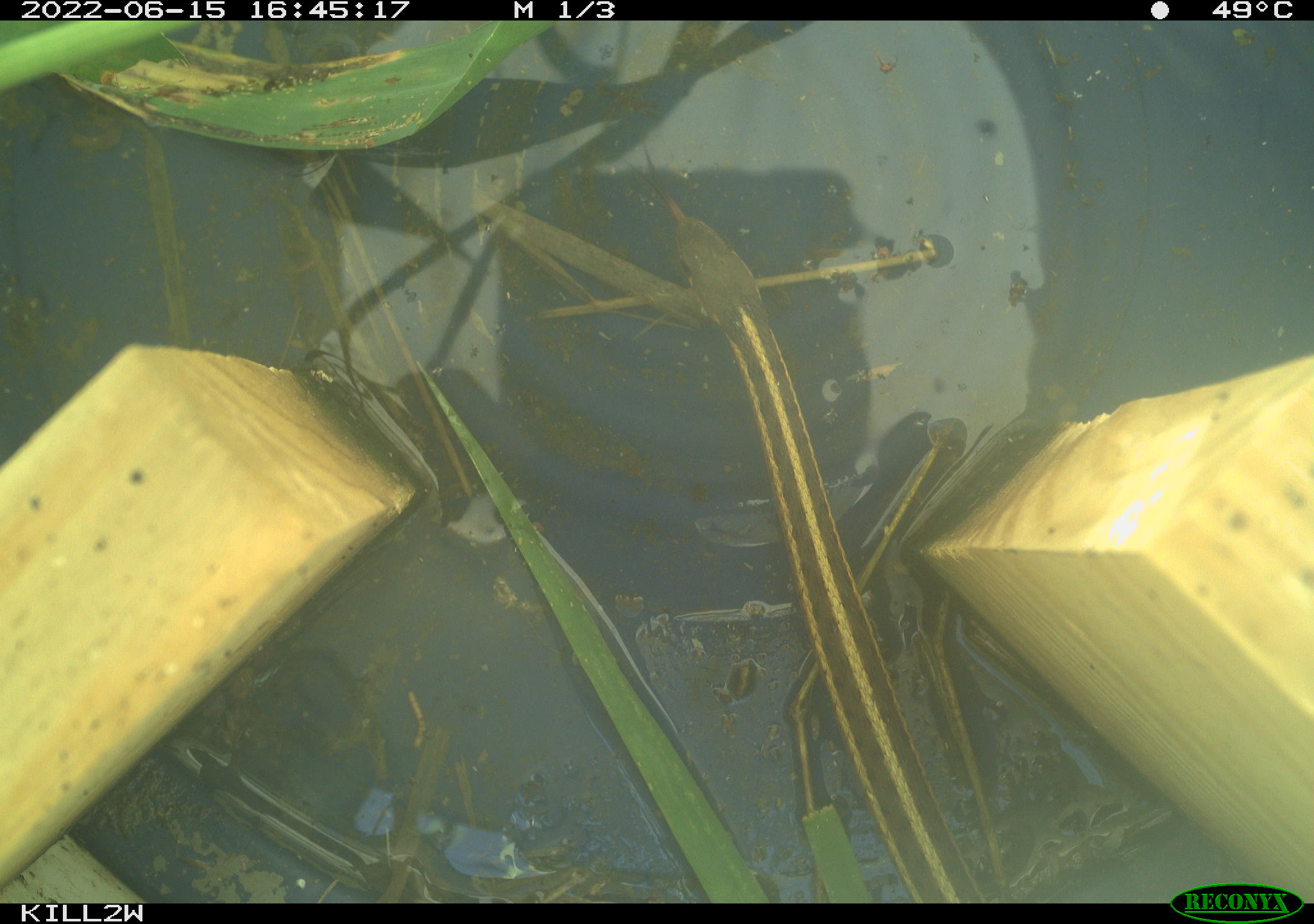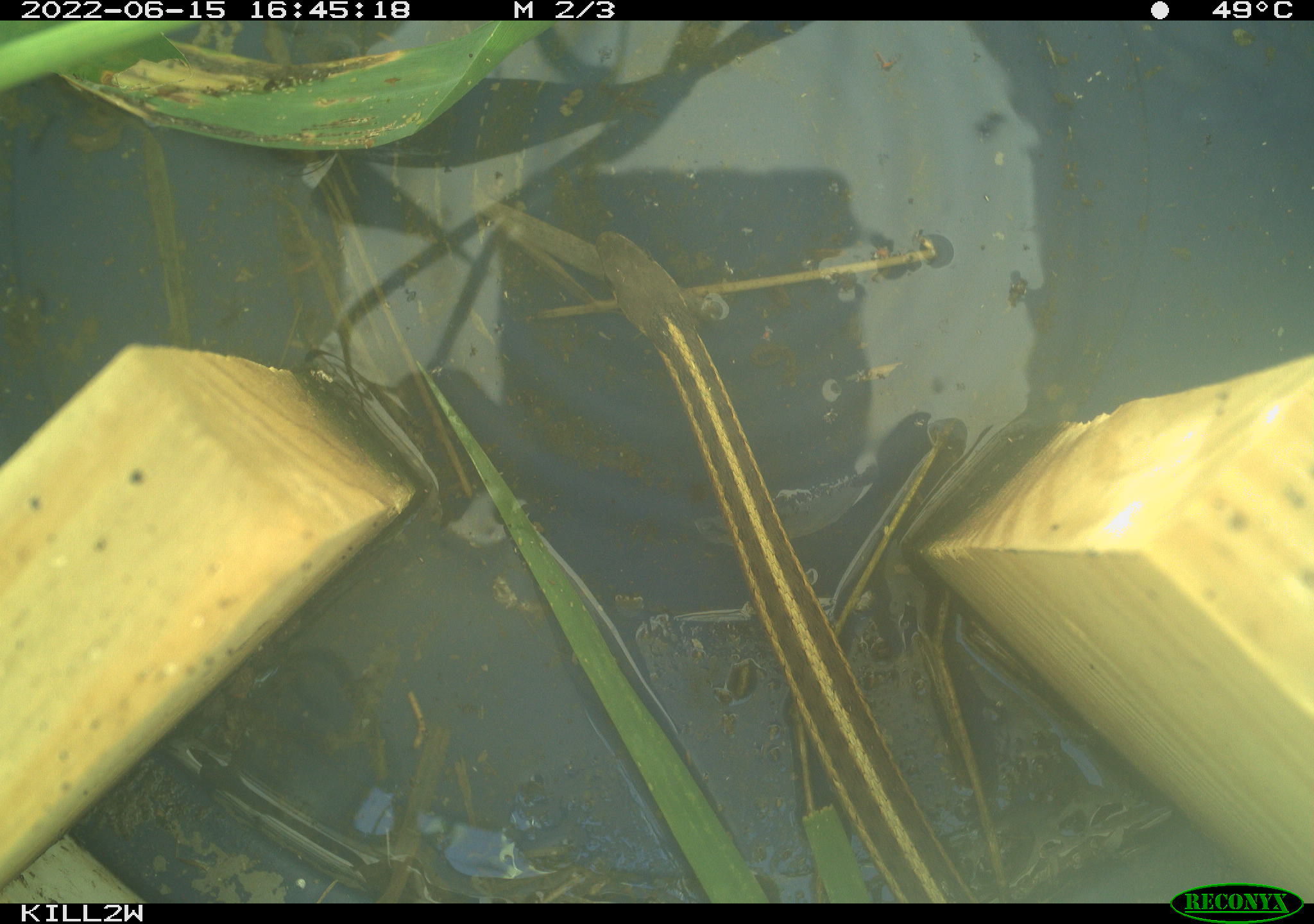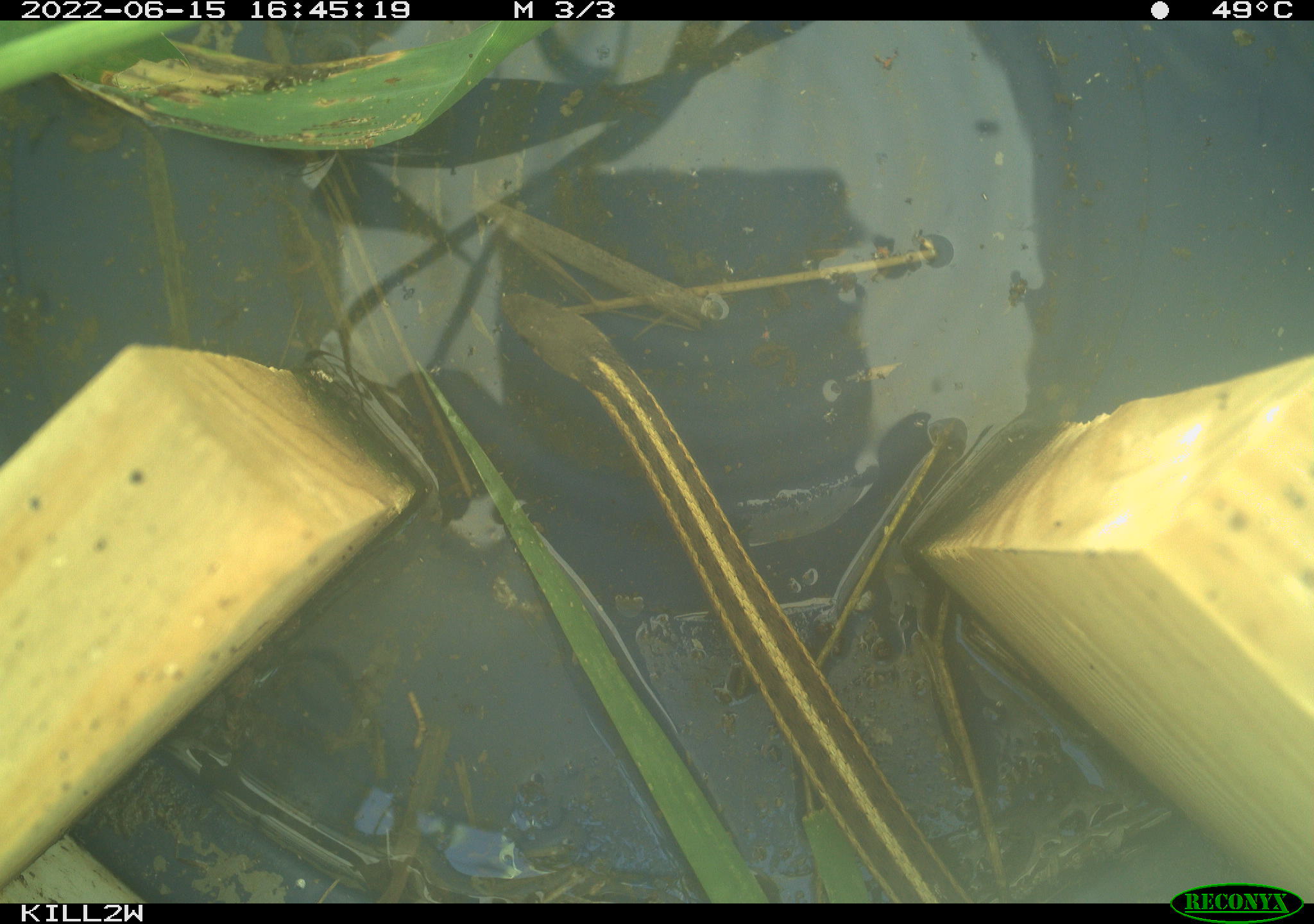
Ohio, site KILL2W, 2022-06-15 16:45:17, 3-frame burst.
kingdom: Animalia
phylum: Chordata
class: Reptilia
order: Squamata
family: Colubridae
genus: Thamnophis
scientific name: Thamnophis sirtalis sirtalis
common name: eastern gartersnake